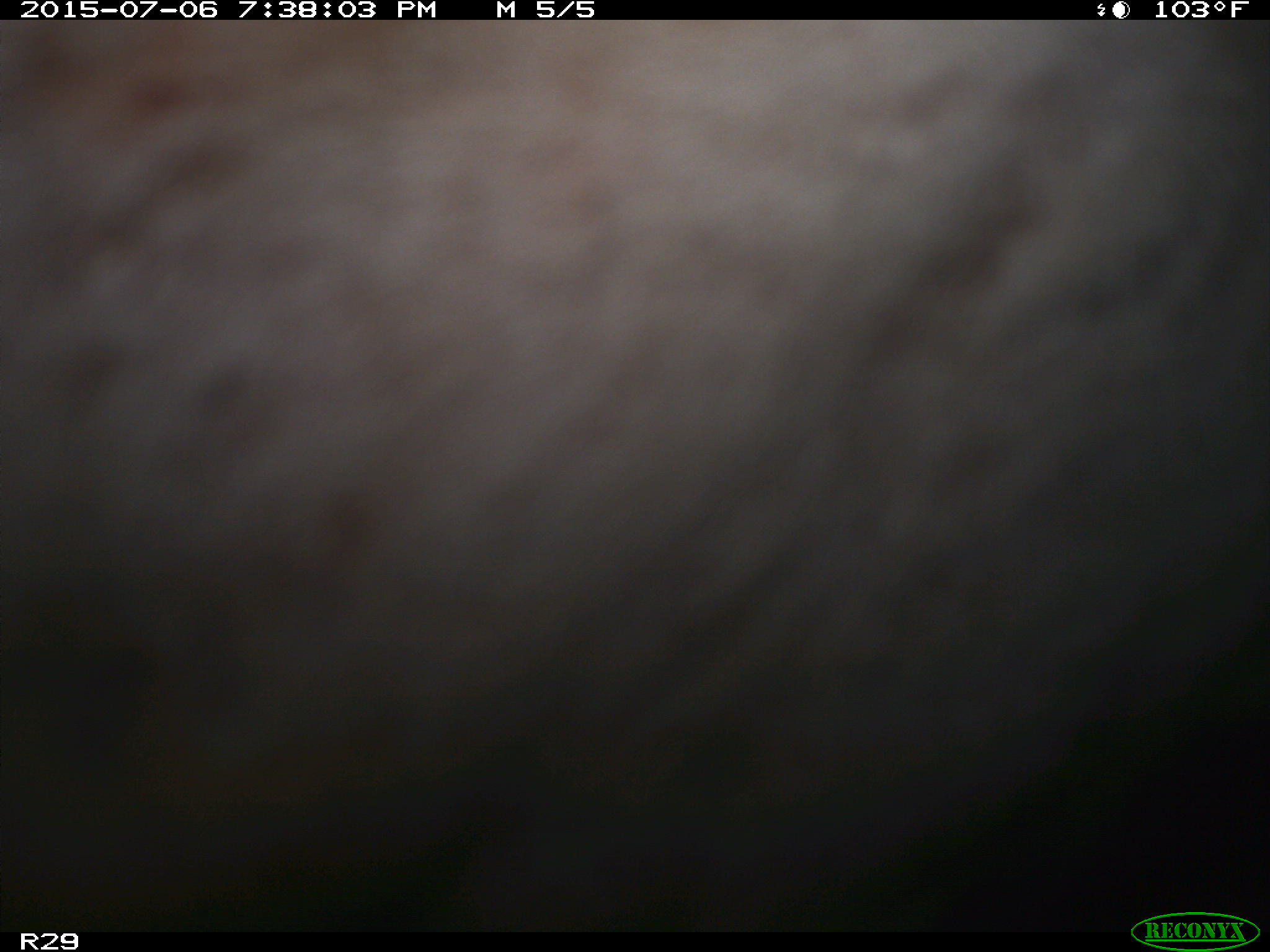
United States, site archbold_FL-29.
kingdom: Animalia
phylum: Chordata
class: Mammalia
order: Artiodactyla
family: Bovidae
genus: Bos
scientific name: Bos taurus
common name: domestic cow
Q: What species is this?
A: Bos taurus (domestic cow).